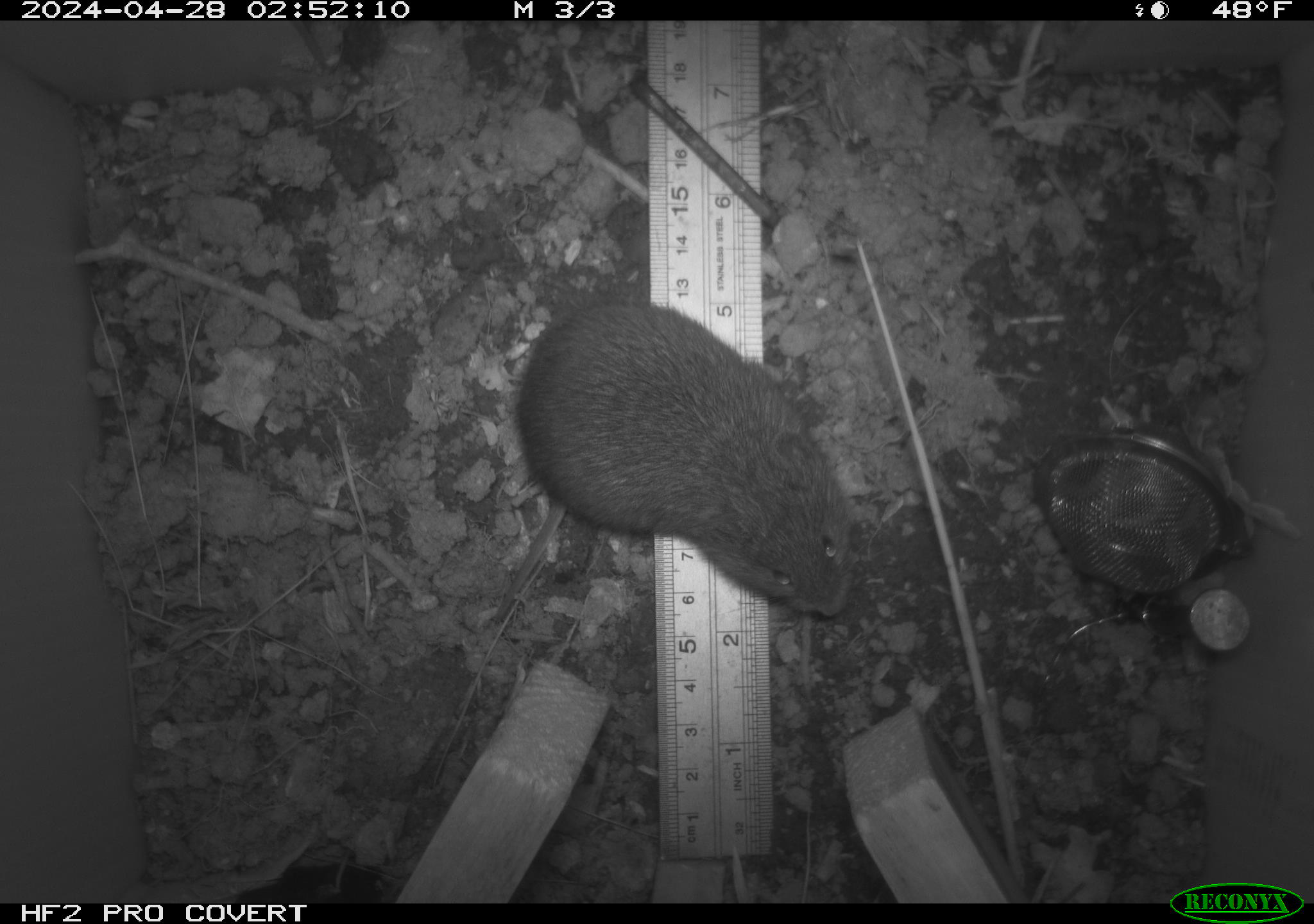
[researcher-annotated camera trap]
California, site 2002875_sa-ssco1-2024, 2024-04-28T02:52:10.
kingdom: Animalia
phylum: Chordata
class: Mammalia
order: Rodentia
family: Cricetidae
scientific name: Arvicolinae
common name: voles, lemmings, and muskrats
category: arvicolinae subfamily